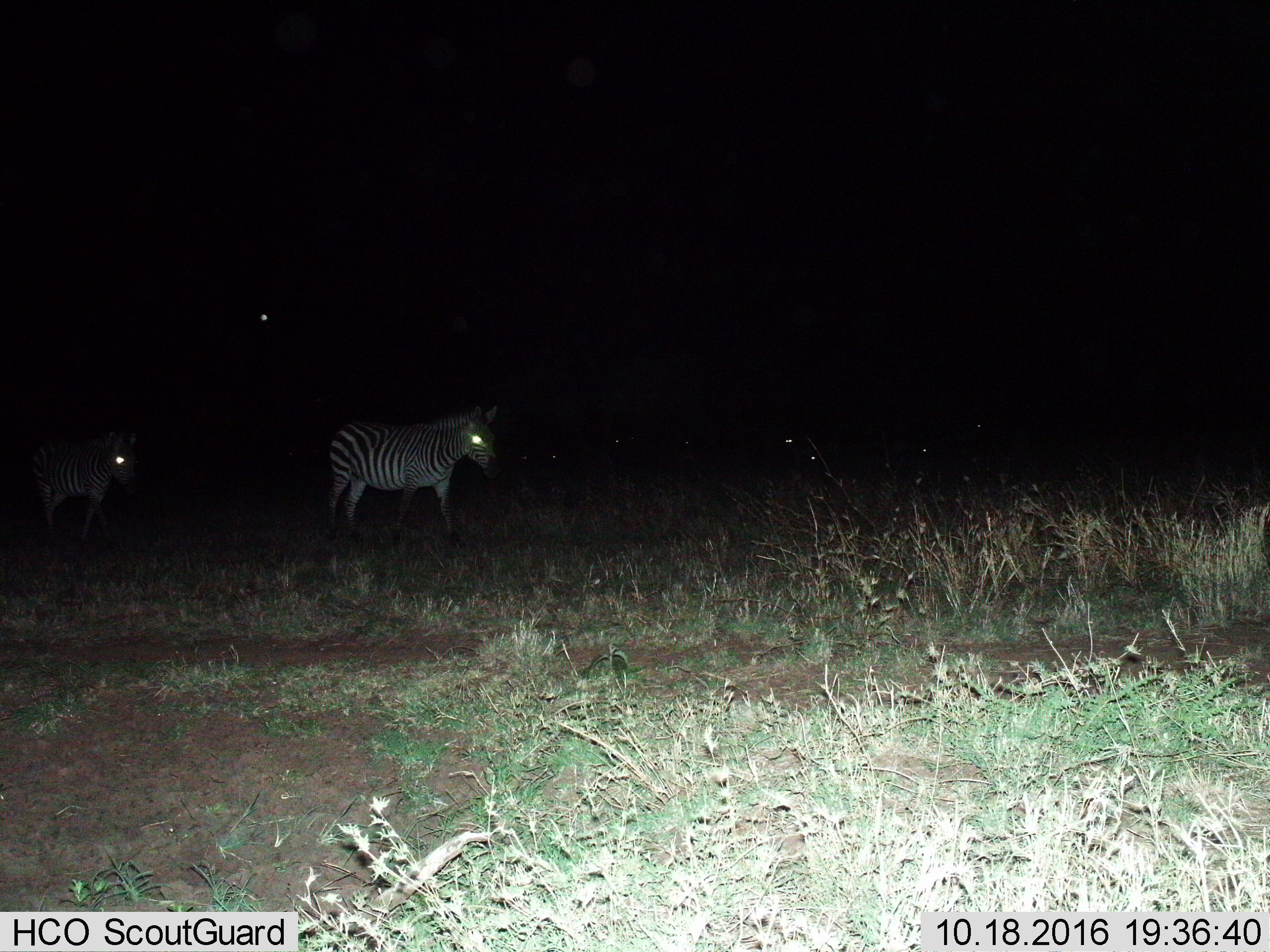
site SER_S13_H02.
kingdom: Animalia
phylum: Chordata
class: Mammalia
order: Perissodactyla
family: Equidae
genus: Equus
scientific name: Equus quagga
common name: plains zebra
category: zebraplains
Zebraplains (plains zebra) (Equus quagga), count 2. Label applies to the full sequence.